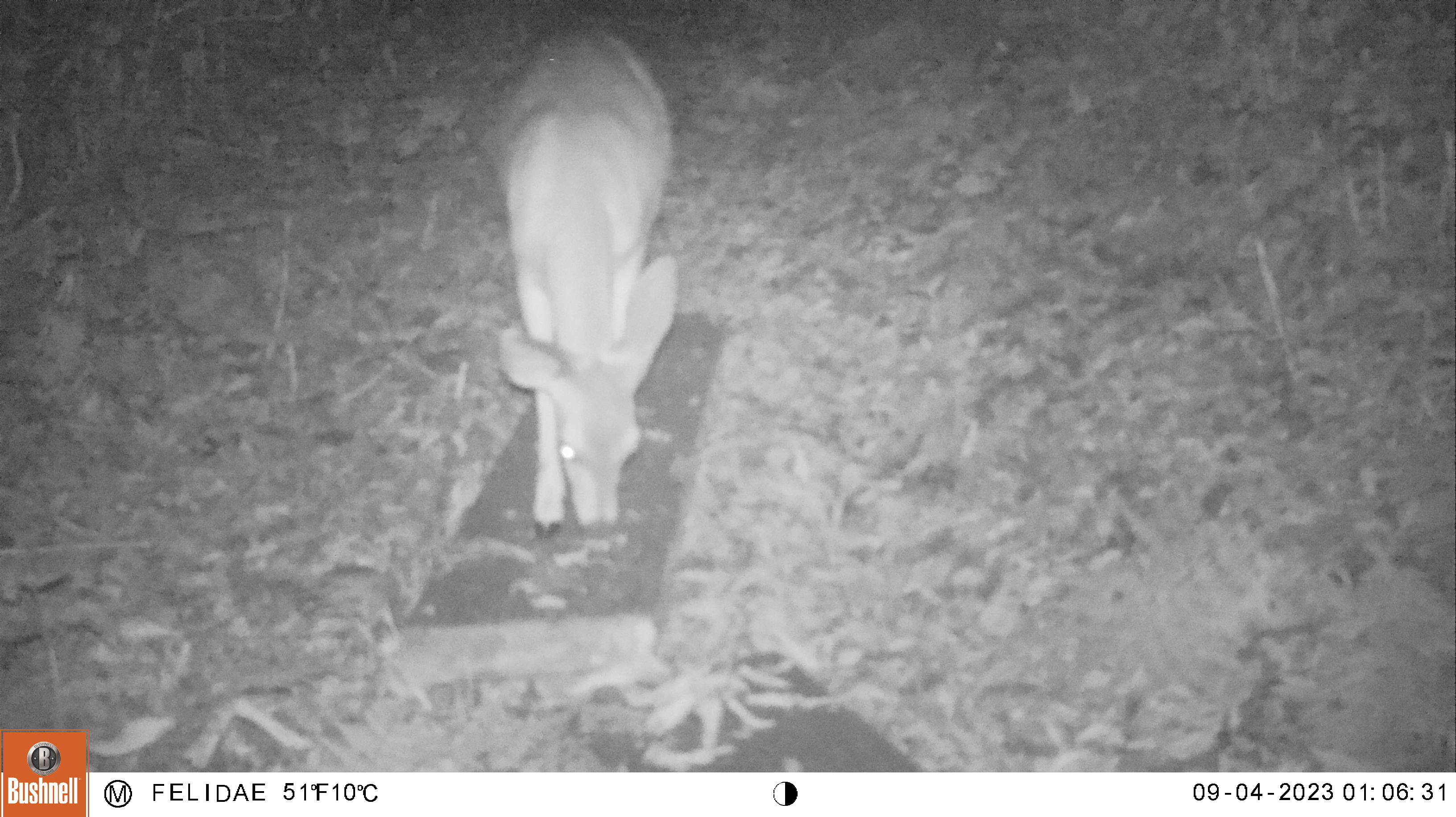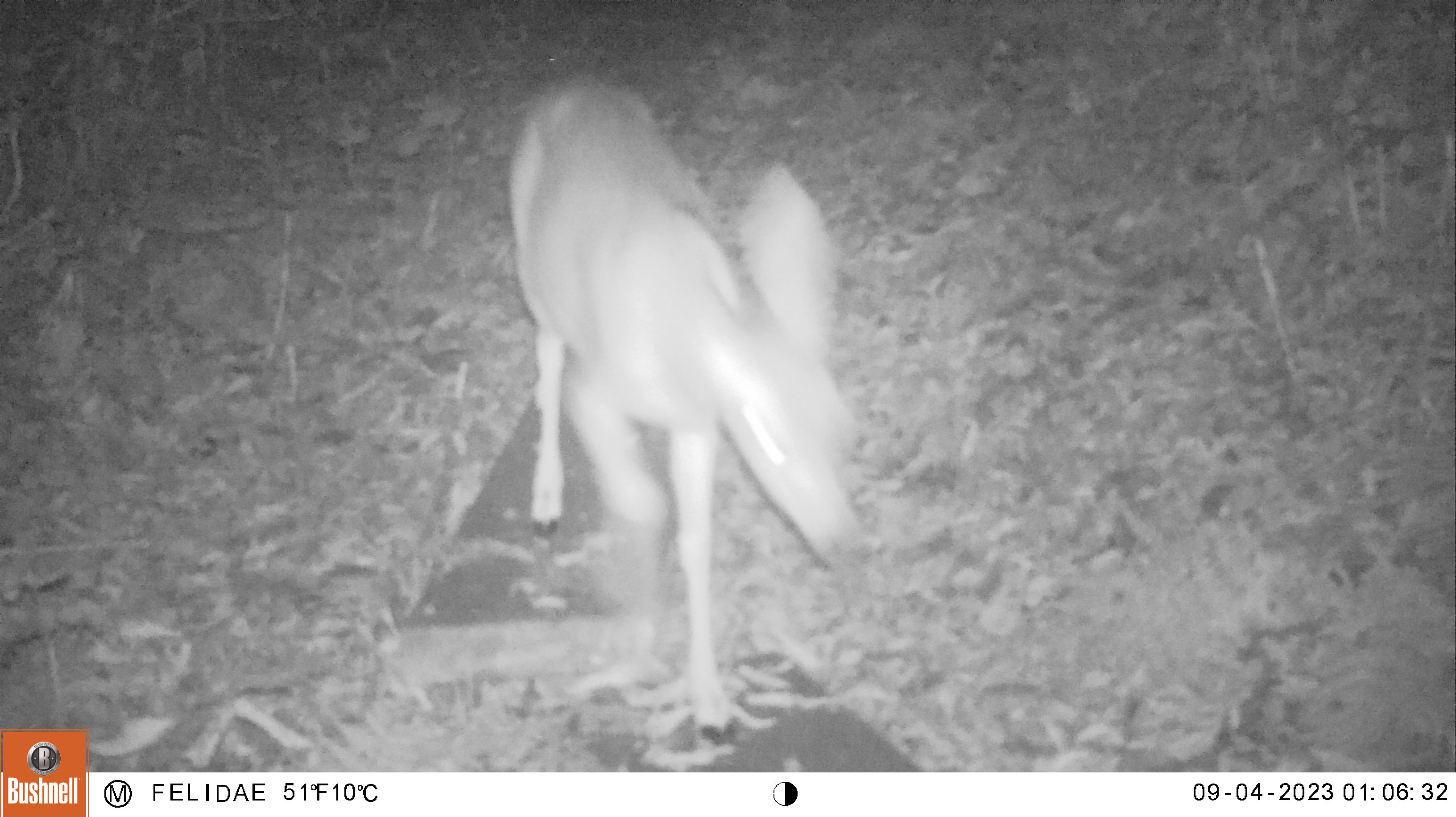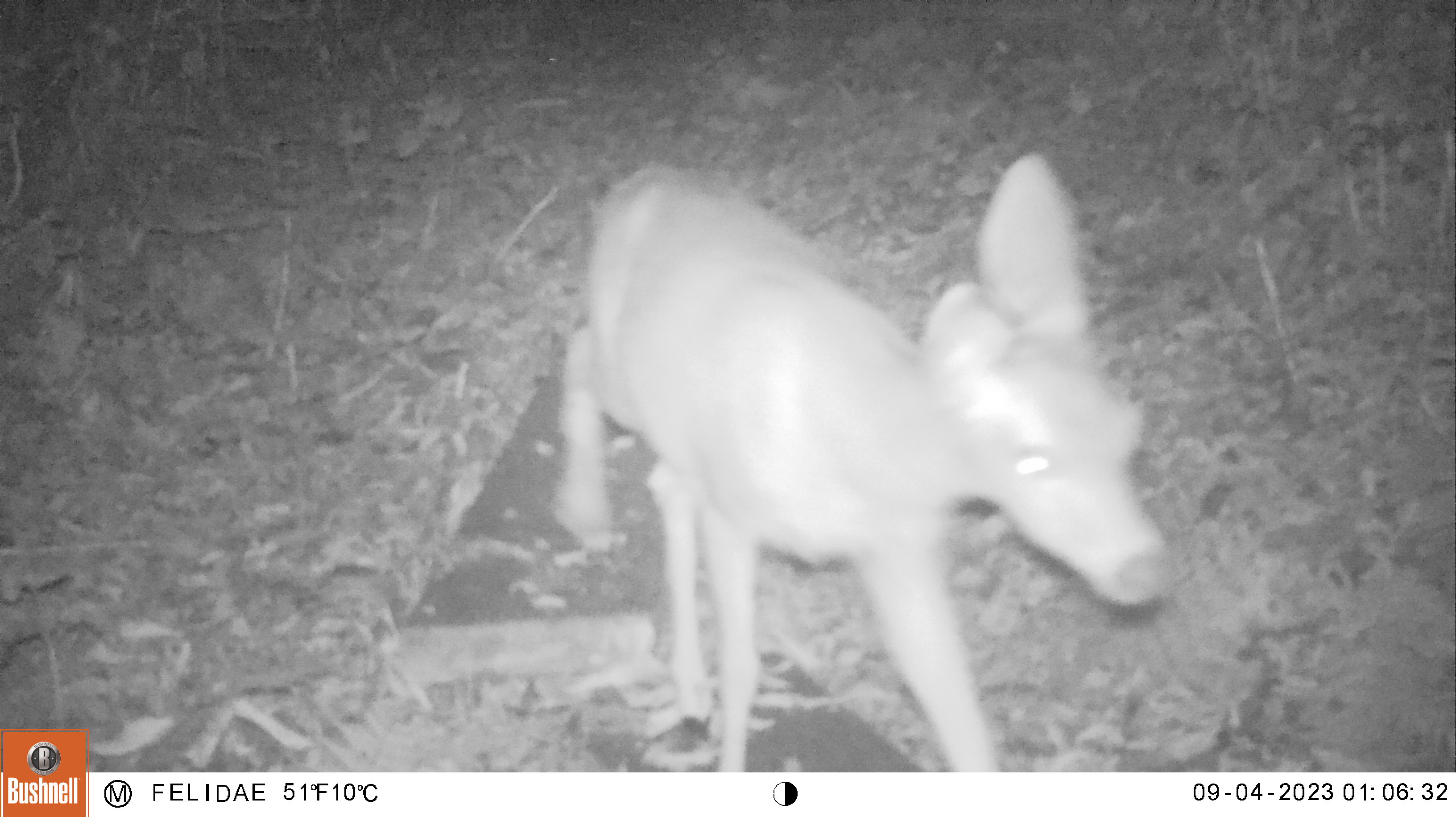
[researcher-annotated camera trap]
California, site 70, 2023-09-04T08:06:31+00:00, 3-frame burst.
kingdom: Animalia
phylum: Chordata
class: Mammalia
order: Artiodactyla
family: Cervidae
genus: Odocoileus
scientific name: Odocoileus hemionus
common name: mule deer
Mule deer (Odocoileus hemionus).